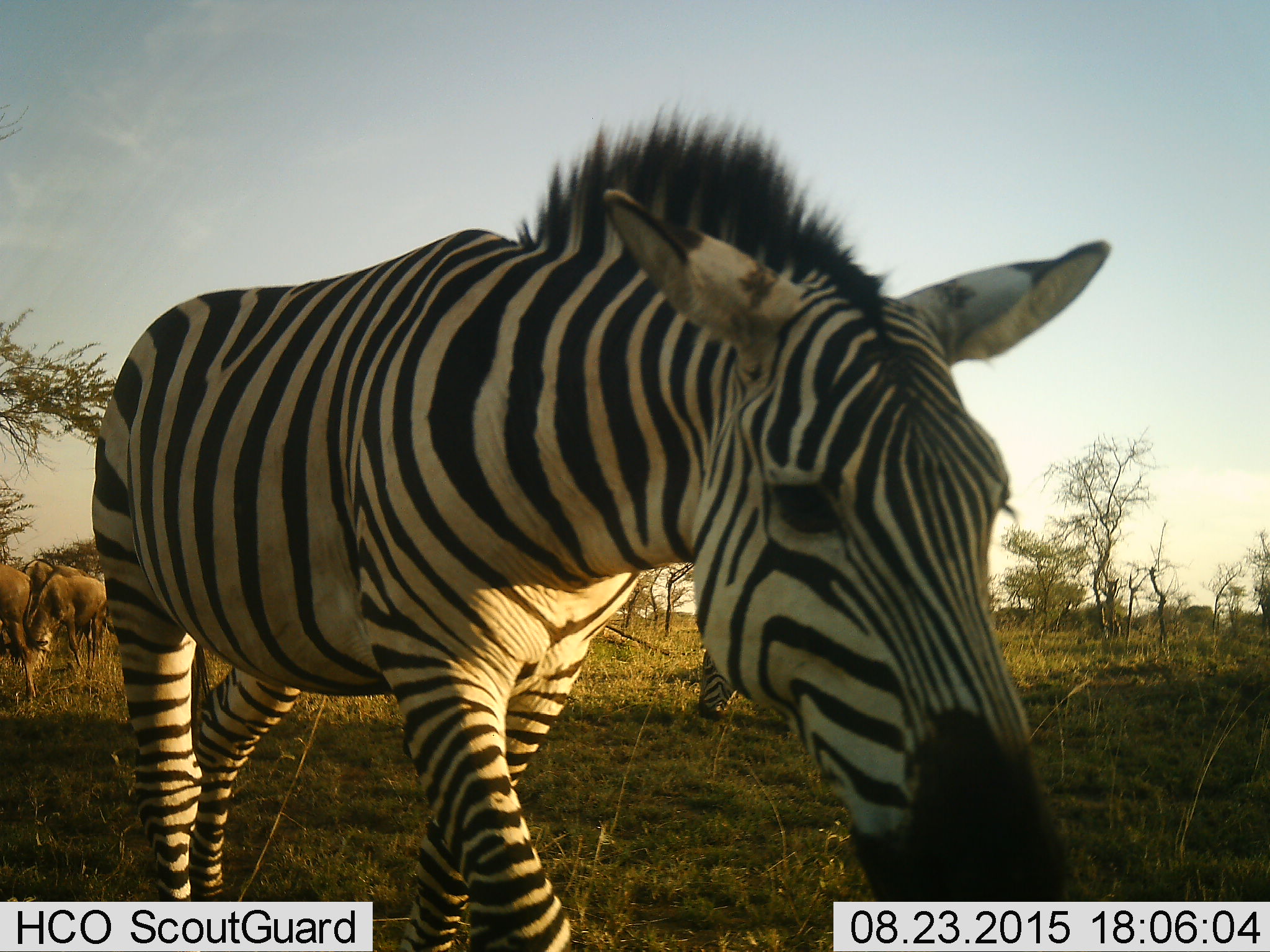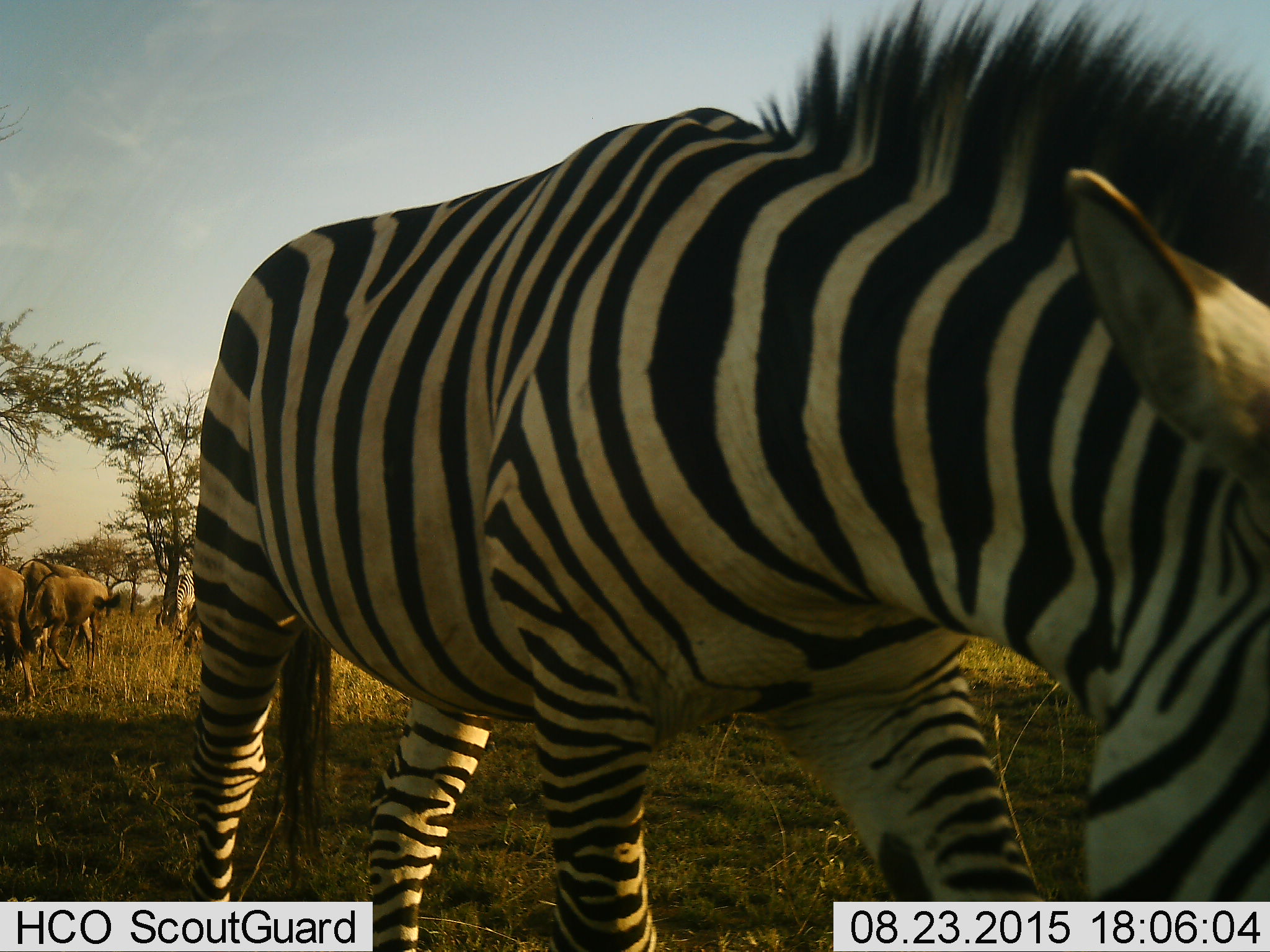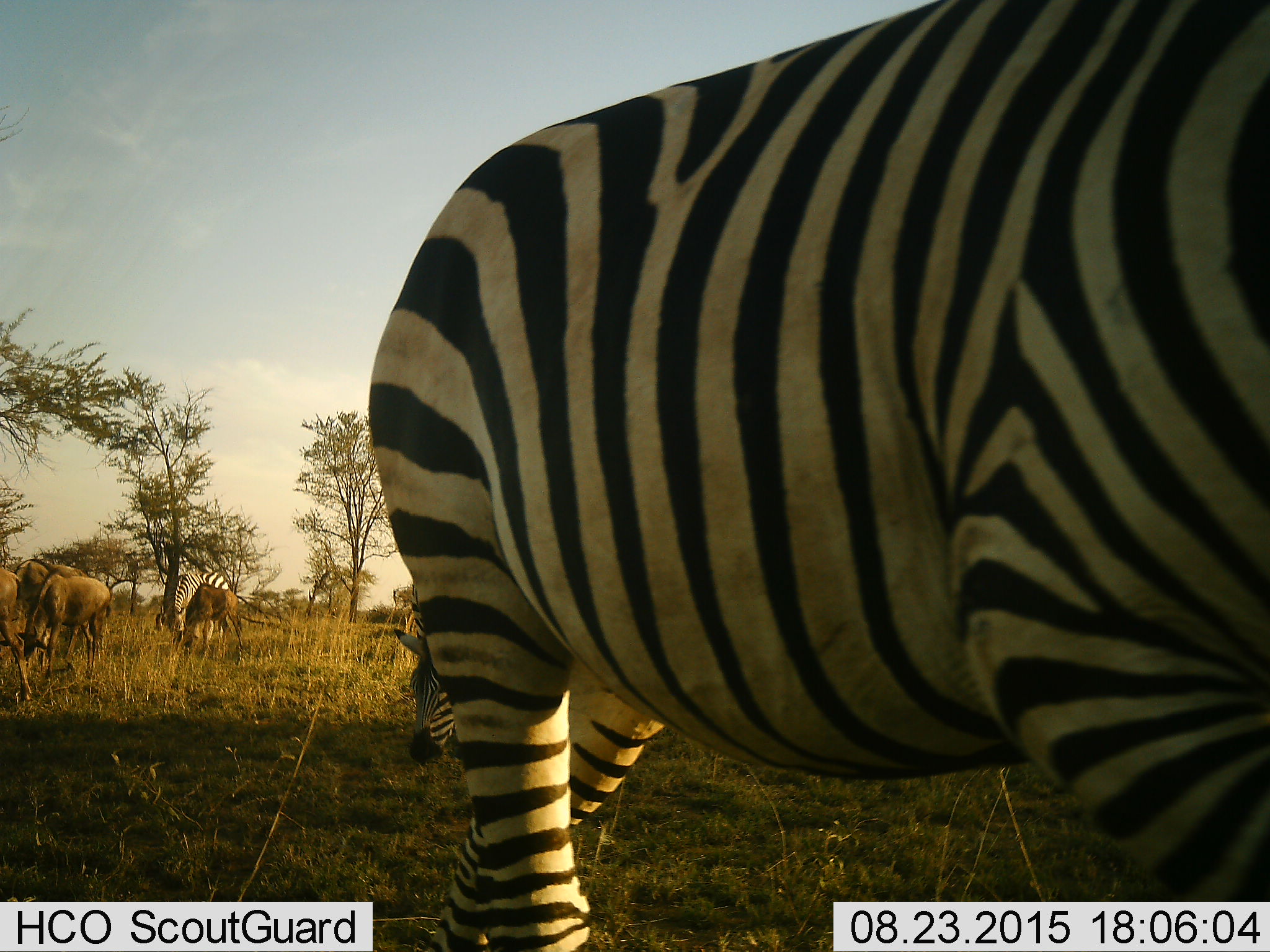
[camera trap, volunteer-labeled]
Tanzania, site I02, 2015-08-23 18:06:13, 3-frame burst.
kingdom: Animalia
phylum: Chordata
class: Mammalia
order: Artiodactyla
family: Bovidae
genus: Connochaetes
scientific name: Connochaetes taurinus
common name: blue wildebeest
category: wildebeest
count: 4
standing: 0%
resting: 0%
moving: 0%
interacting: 0%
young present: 17%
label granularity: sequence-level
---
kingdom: Animalia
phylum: Chordata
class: Mammalia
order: Perissodactyla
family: Equidae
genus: Equus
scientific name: Equus quagga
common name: plains zebra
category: zebra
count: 3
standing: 10%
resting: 0%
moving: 70%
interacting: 0%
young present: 0%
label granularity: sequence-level